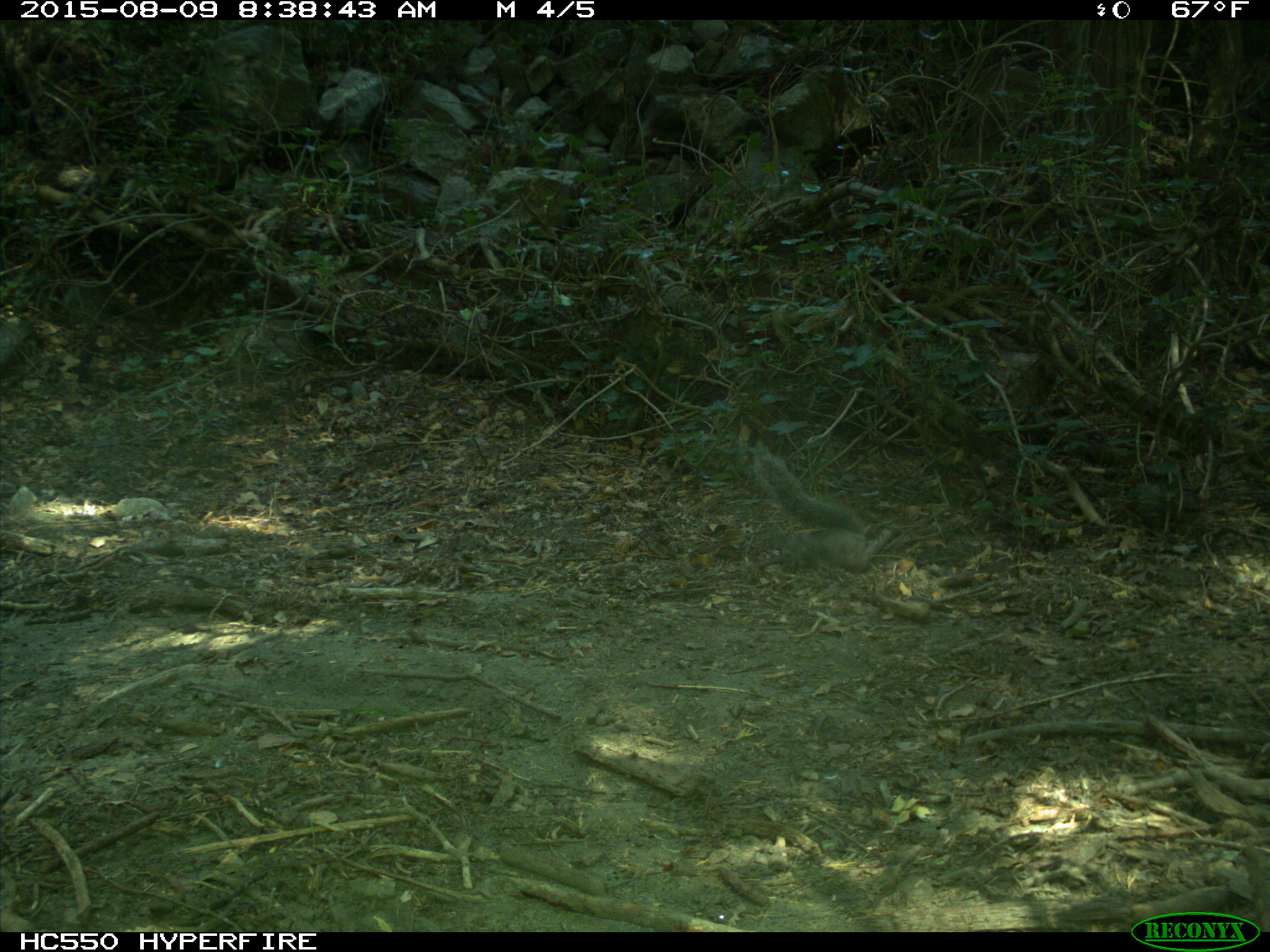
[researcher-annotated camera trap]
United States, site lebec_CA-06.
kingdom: Animalia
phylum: Chordata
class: Mammalia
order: Rodentia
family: Sciuridae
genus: Sciurus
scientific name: Sciurus carolinensis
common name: eastern gray squirrel